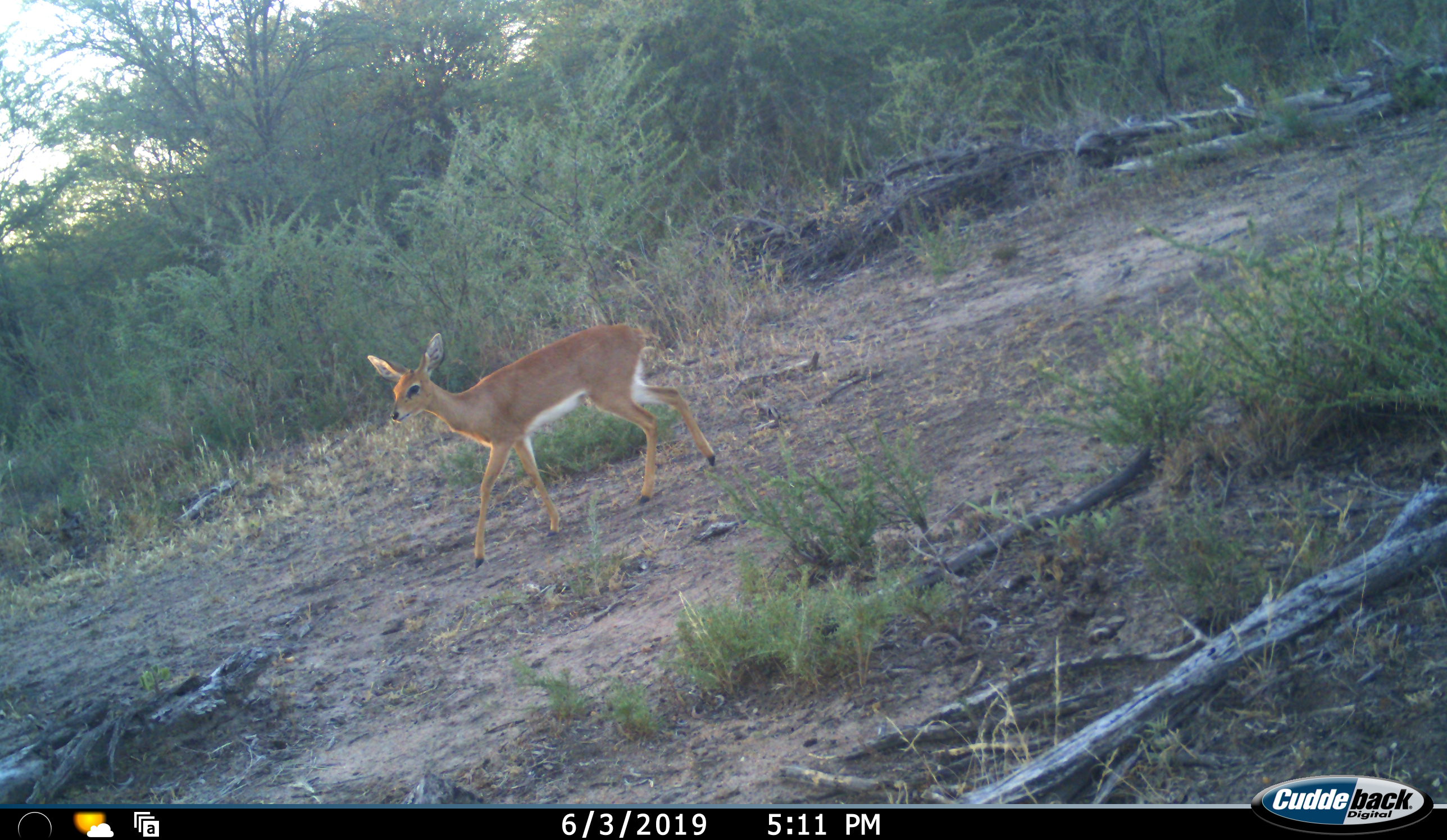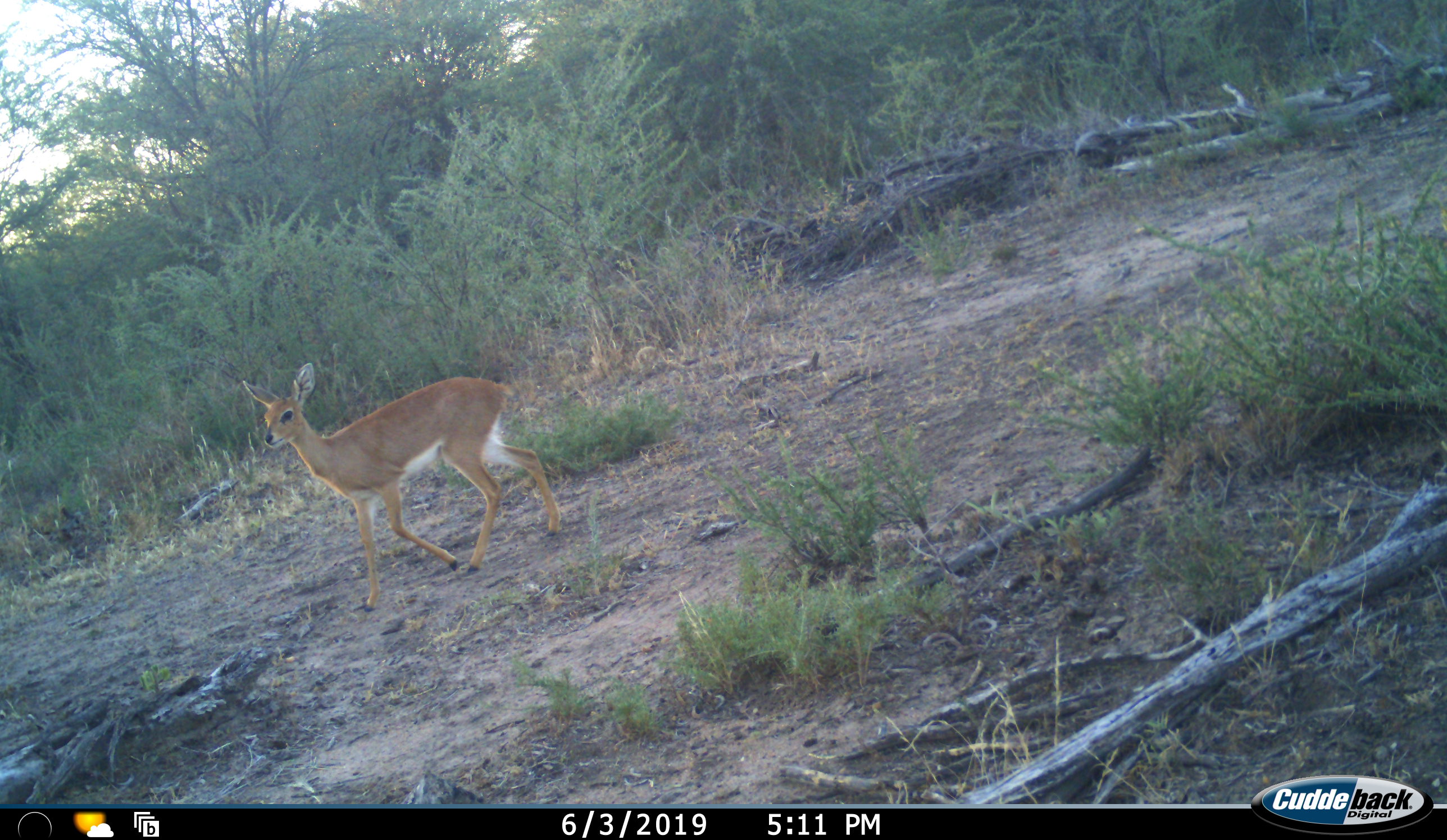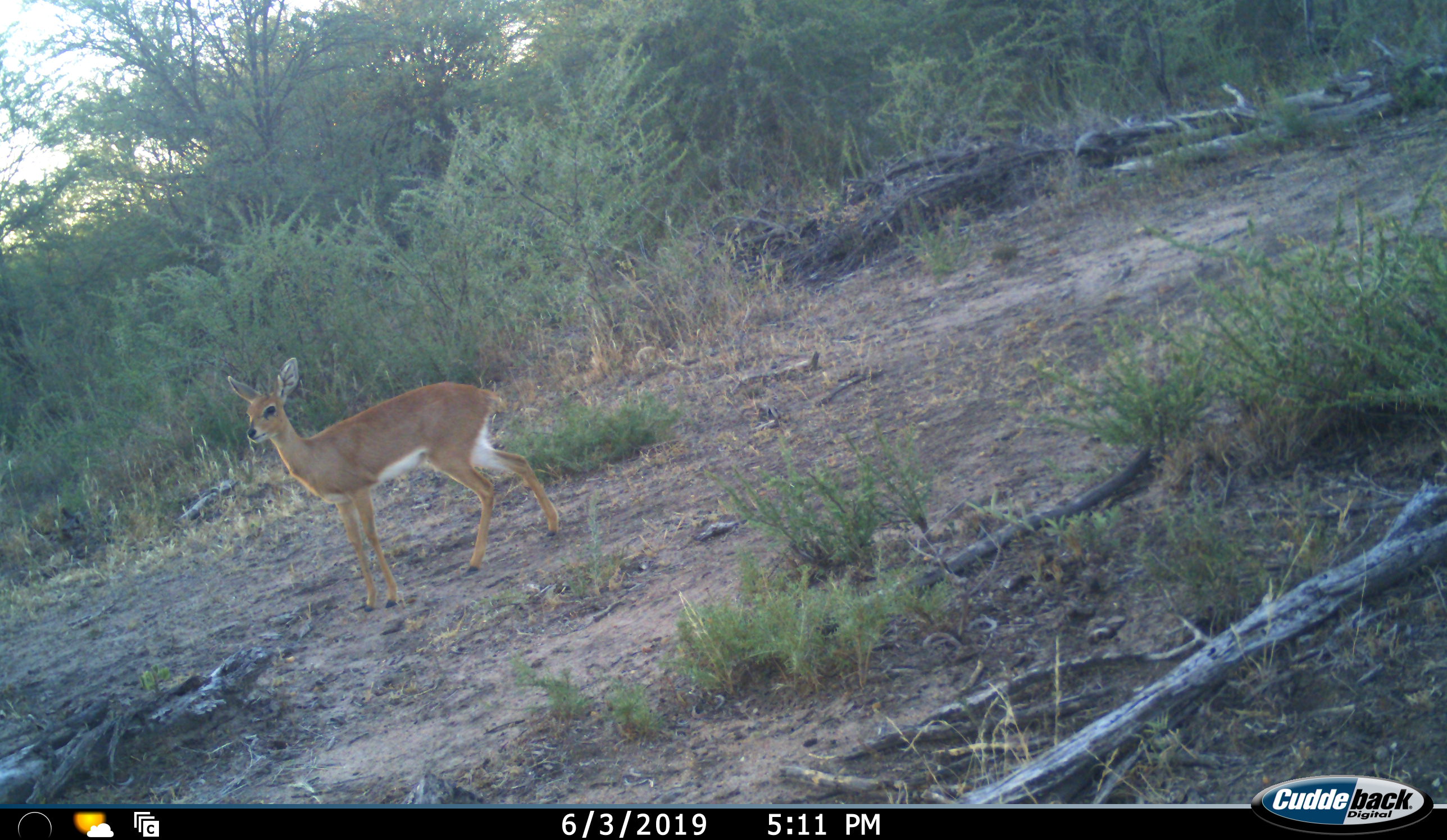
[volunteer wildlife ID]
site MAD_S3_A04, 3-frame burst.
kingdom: Animalia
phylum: Chordata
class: Mammalia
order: Artiodactyla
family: Bovidae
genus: Raphicerus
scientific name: Raphicerus campestris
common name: steenbok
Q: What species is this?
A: Steenbok (Raphicerus campestris).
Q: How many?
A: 1.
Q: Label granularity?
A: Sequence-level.